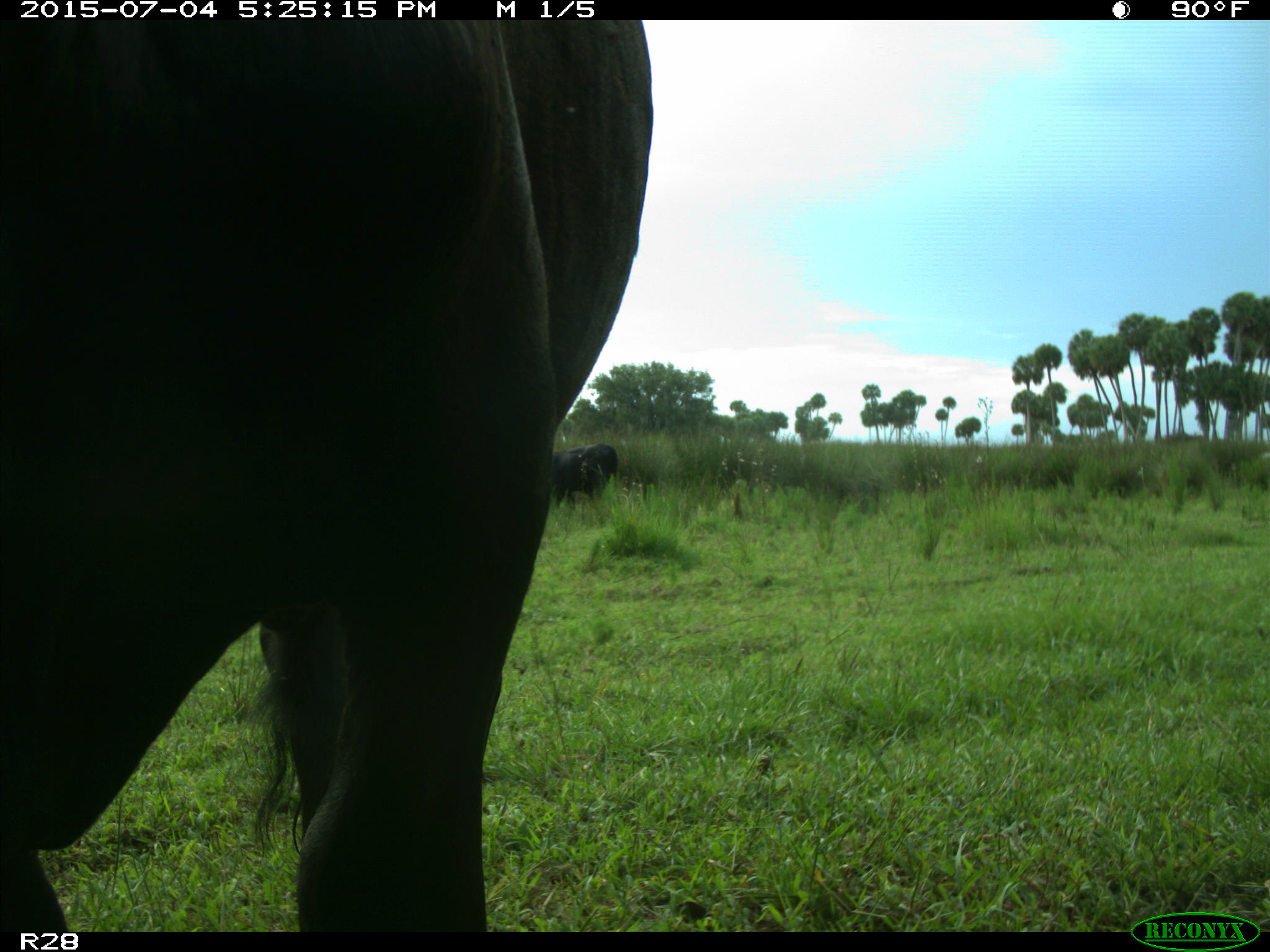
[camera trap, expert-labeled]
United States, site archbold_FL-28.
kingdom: Animalia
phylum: Chordata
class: Mammalia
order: Artiodactyla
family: Bovidae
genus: Bos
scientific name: Bos taurus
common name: domestic cow